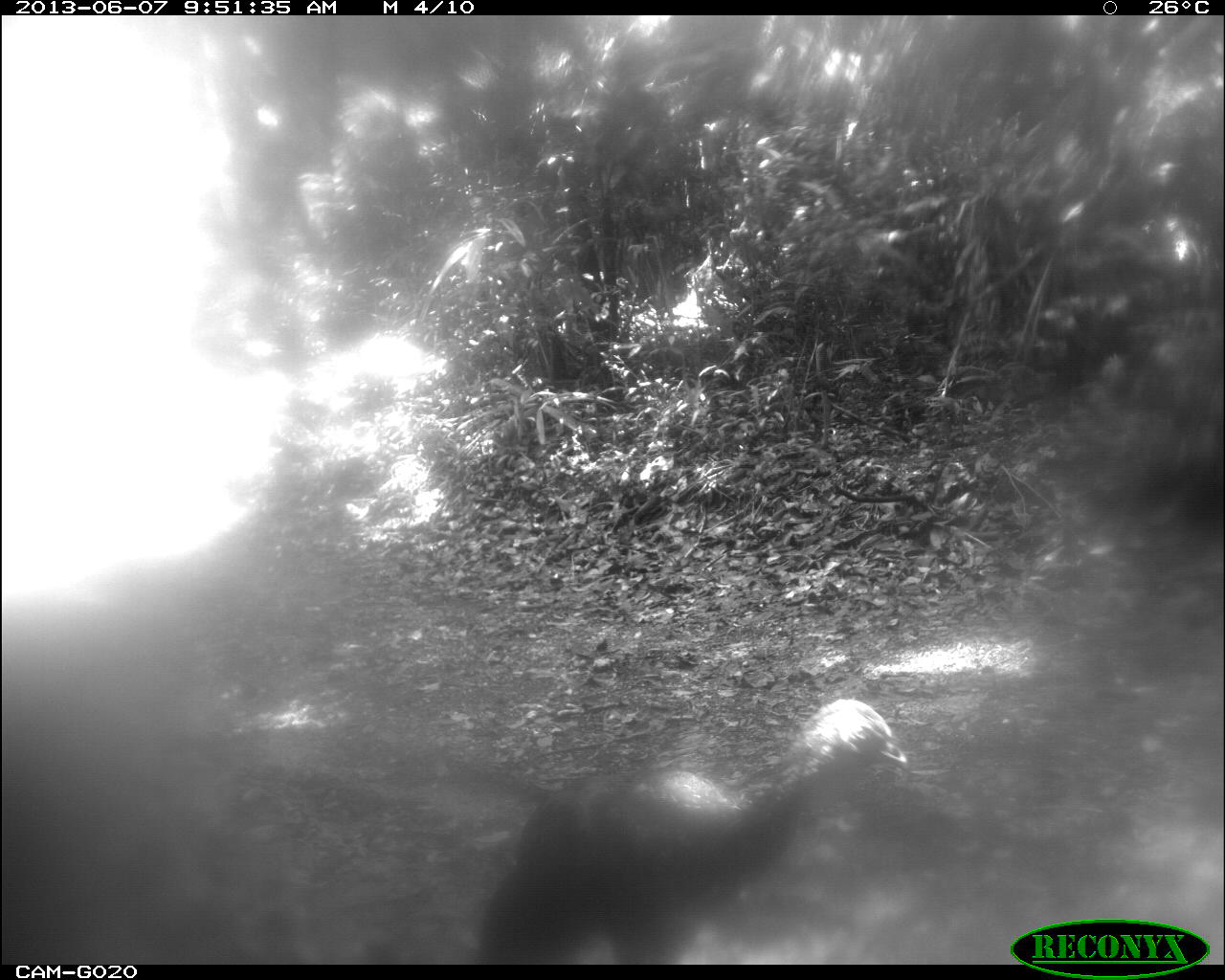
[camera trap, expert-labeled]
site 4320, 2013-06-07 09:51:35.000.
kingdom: Animalia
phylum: Chordata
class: Aves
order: Galliformes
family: Cracidae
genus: Penelope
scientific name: Penelope purpurascens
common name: crested guan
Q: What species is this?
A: Penelope purpurascens (crested guan).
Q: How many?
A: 1.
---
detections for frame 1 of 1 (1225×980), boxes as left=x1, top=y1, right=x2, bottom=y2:
penelope purpurascens: left=470, top=700, right=909, bottom=964